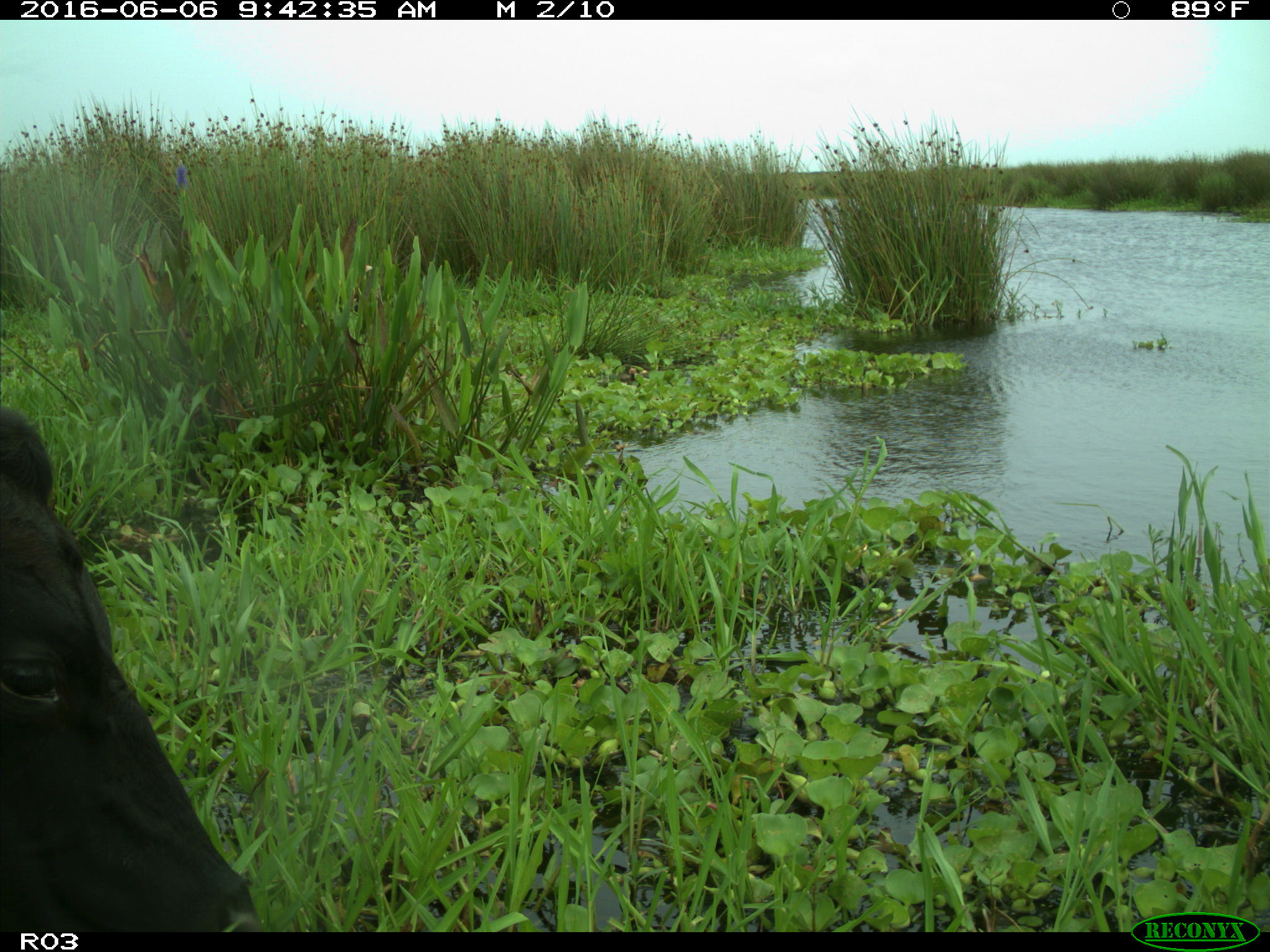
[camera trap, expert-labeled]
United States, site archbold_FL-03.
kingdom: Animalia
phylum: Chordata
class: Mammalia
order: Artiodactyla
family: Bovidae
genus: Bos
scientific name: Bos taurus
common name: domestic cow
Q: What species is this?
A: Bos taurus (domestic cow).